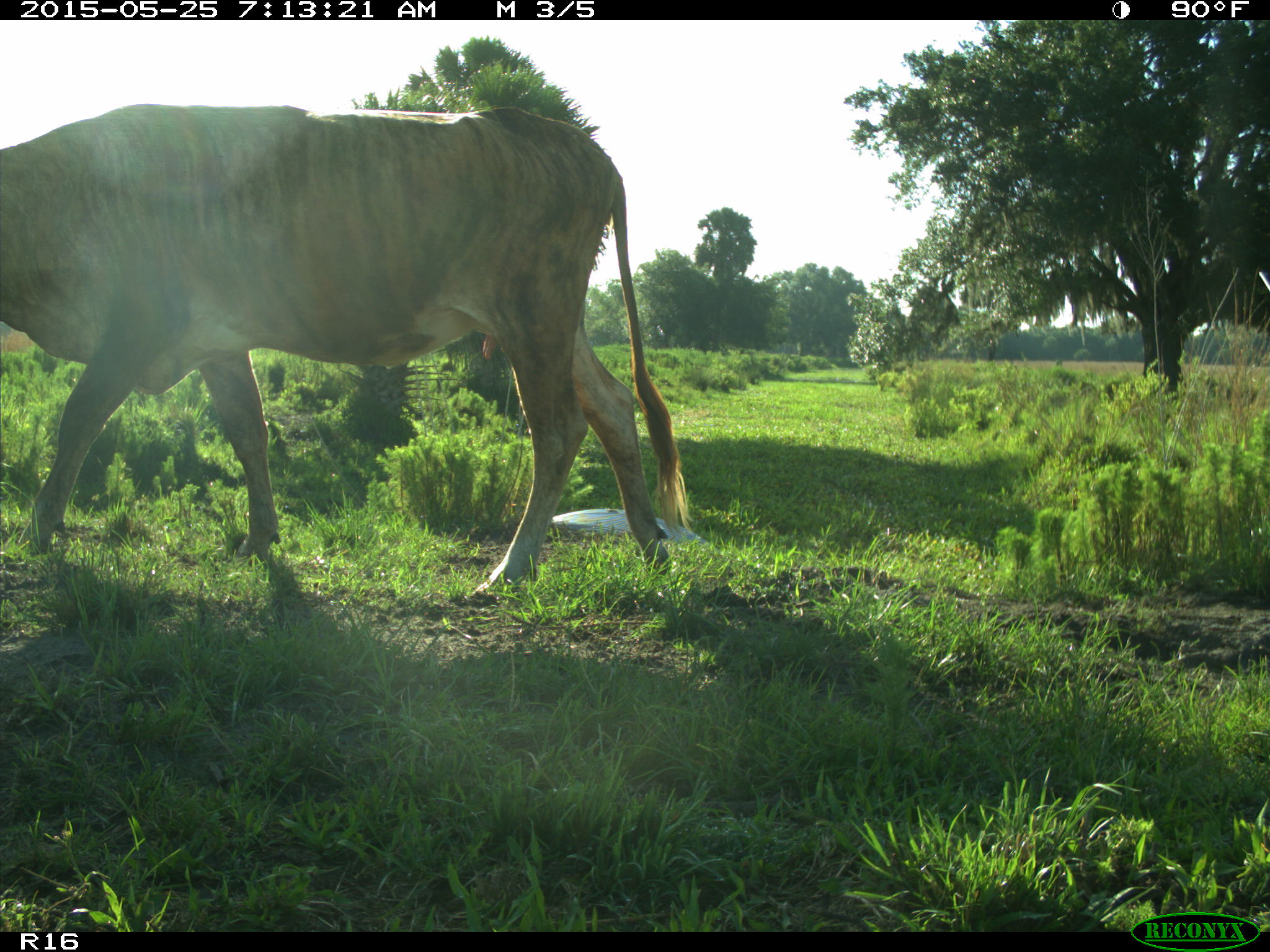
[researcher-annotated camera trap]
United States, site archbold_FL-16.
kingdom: Animalia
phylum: Chordata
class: Mammalia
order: Artiodactyla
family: Bovidae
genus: Bos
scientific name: Bos taurus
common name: domestic cow